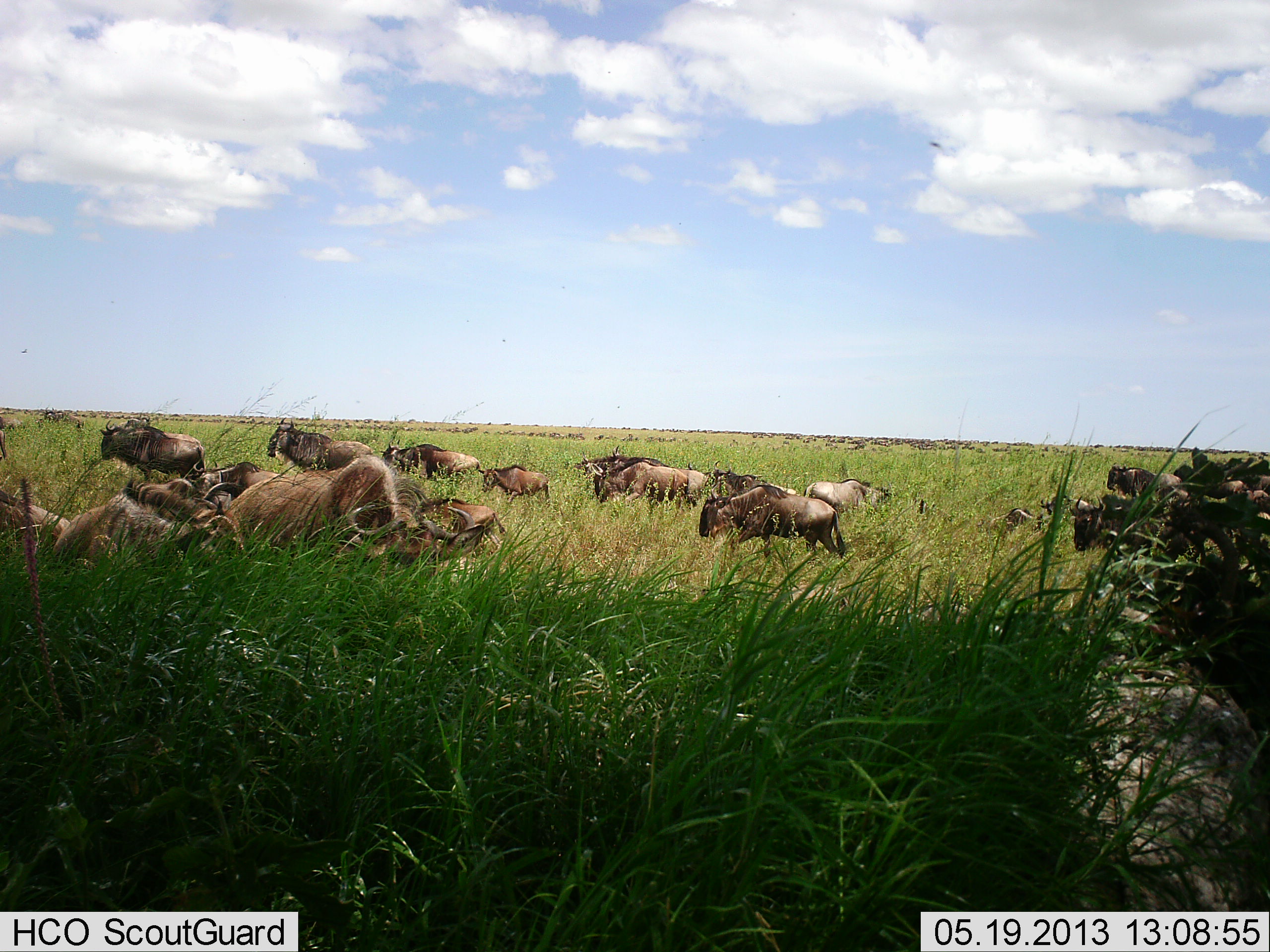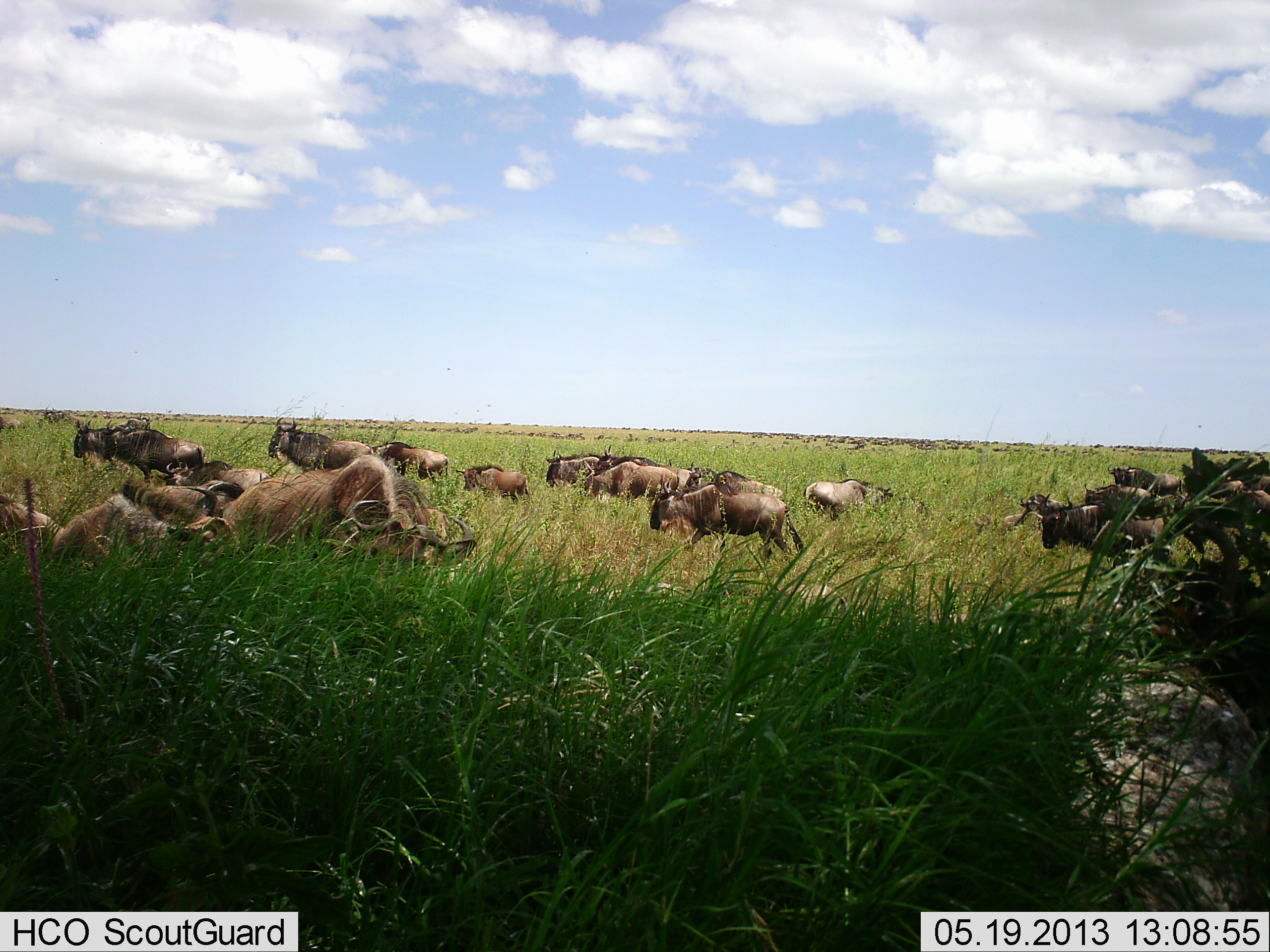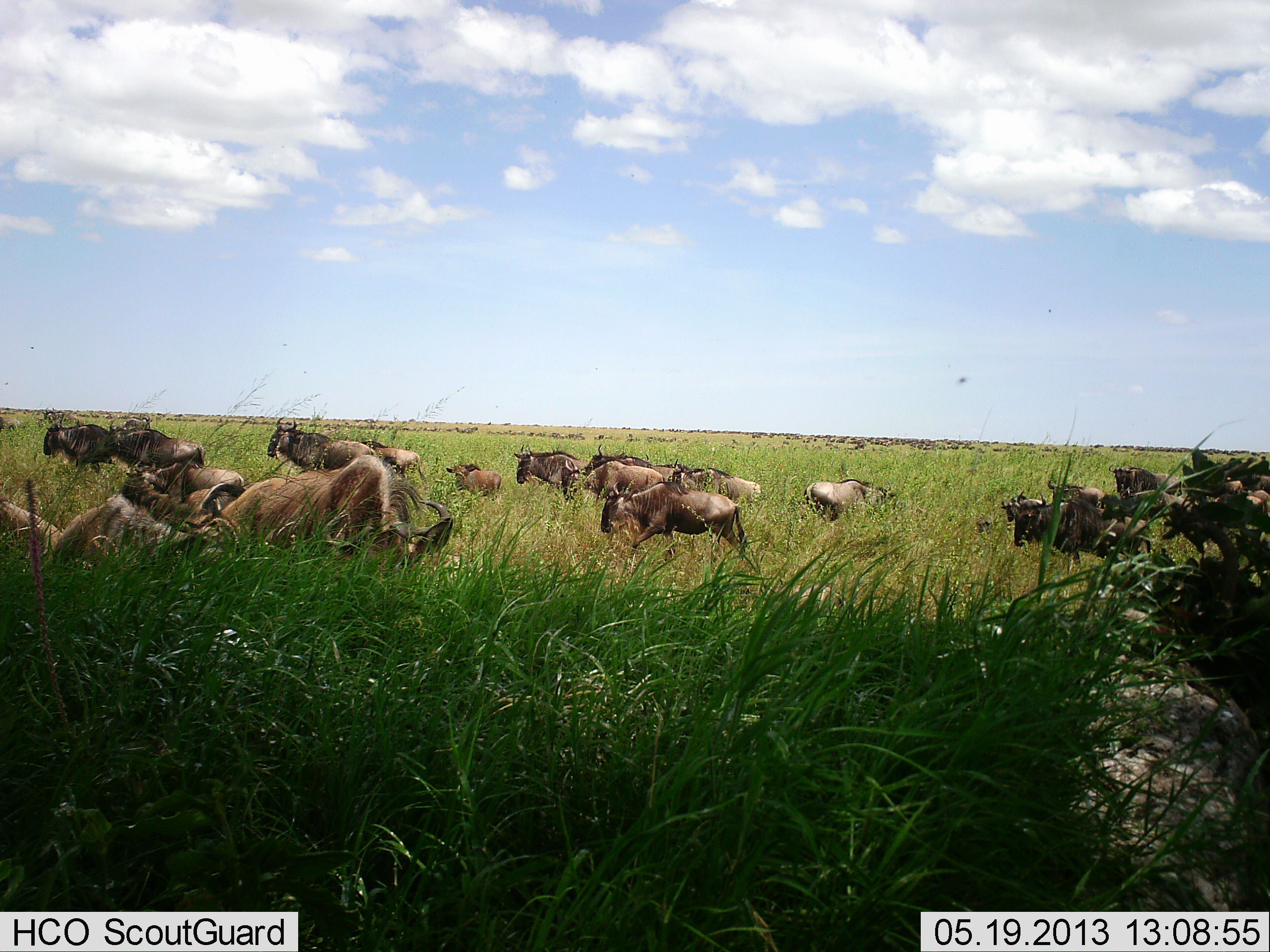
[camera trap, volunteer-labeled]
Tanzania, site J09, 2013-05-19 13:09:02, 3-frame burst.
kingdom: Animalia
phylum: Chordata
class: Mammalia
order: Artiodactyla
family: Bovidae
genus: Connochaetes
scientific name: Connochaetes taurinus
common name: blue wildebeest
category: wildebeest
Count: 11-50.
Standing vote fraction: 50%.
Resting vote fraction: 11%.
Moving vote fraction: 94%.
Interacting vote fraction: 0%.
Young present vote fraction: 22%.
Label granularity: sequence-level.